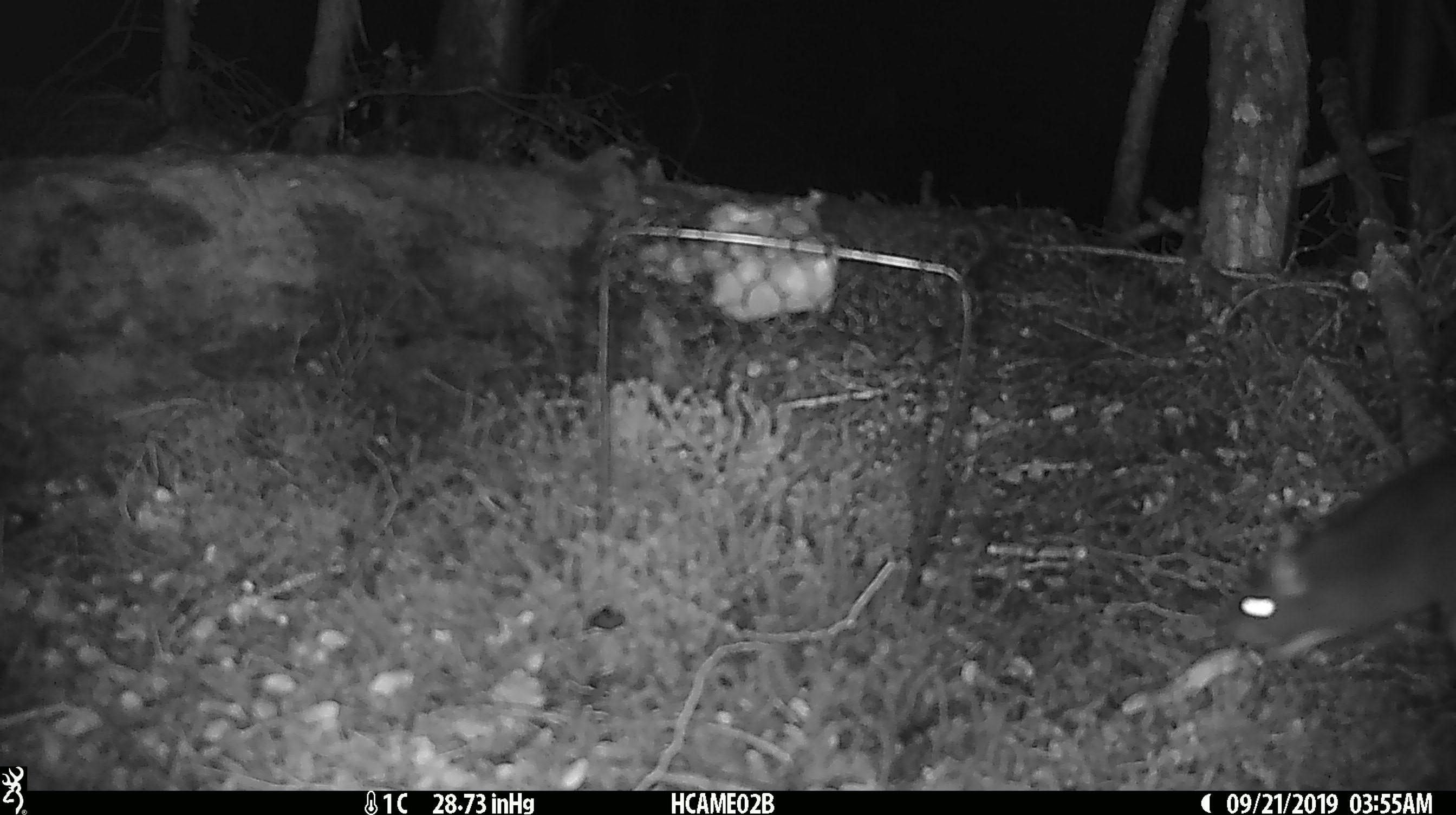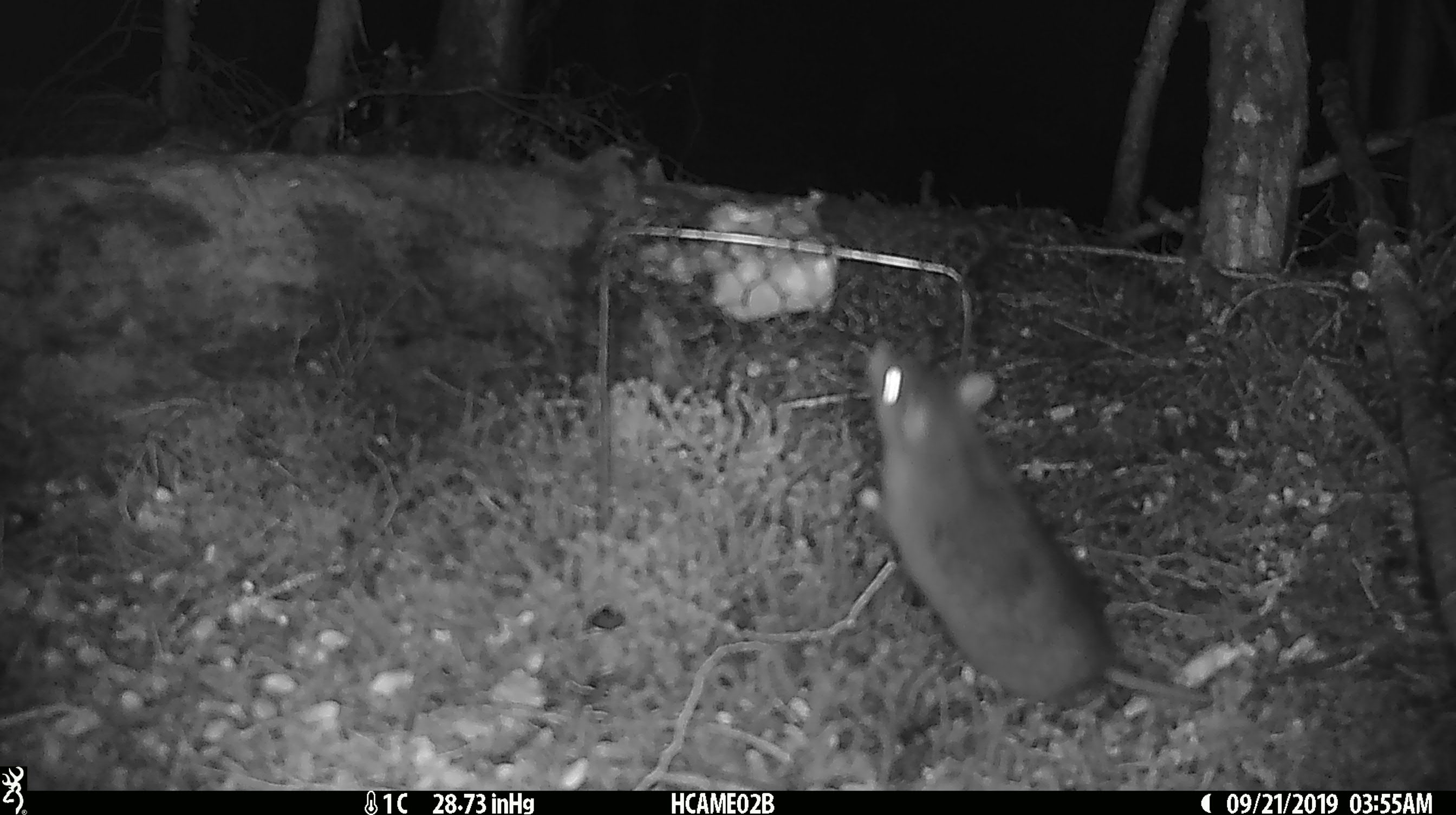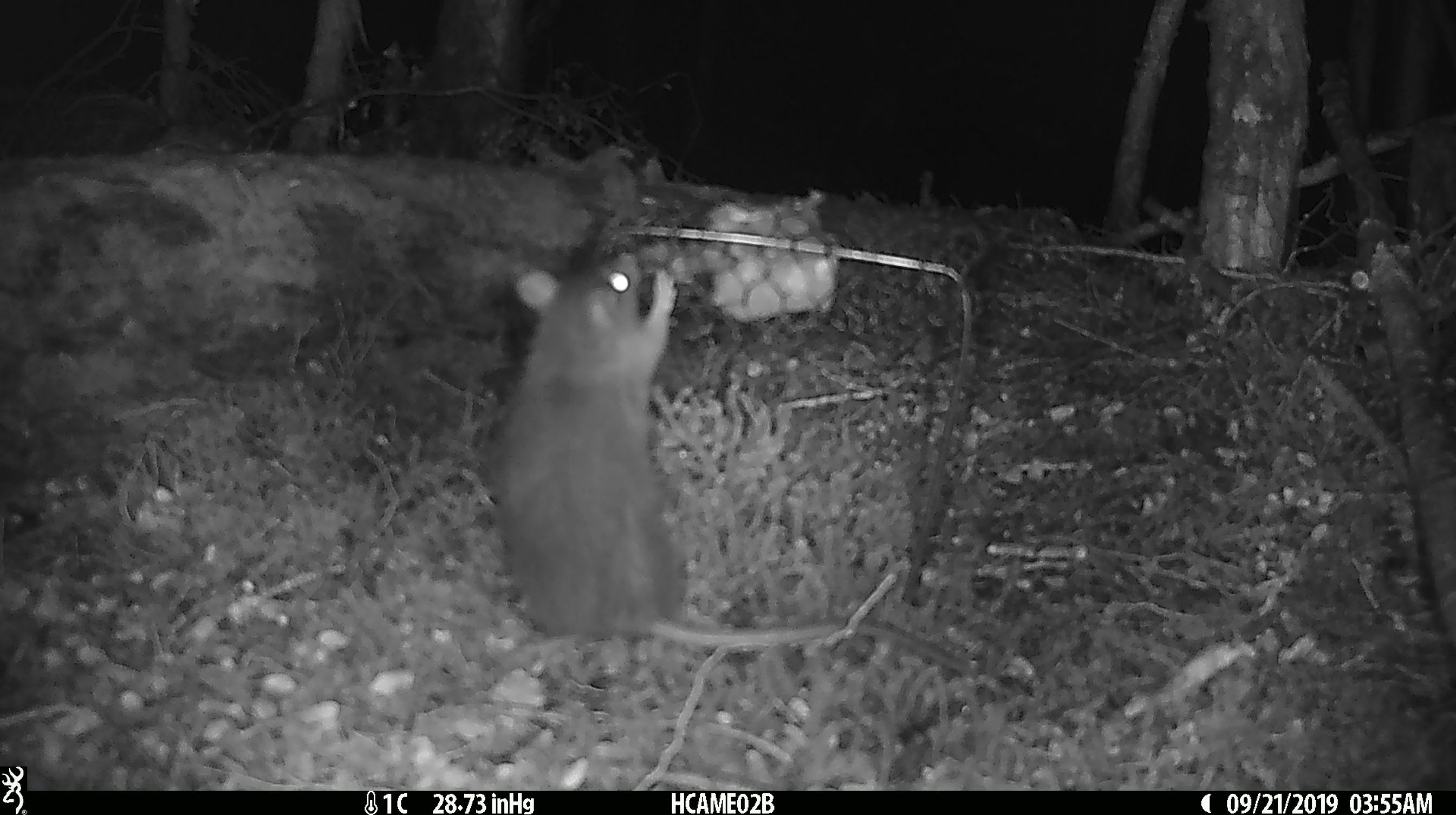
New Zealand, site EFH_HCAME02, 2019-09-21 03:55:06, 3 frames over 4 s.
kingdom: Animalia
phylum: Chordata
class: Mammalia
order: Rodentia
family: Muridae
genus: Rattus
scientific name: Rattus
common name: rat